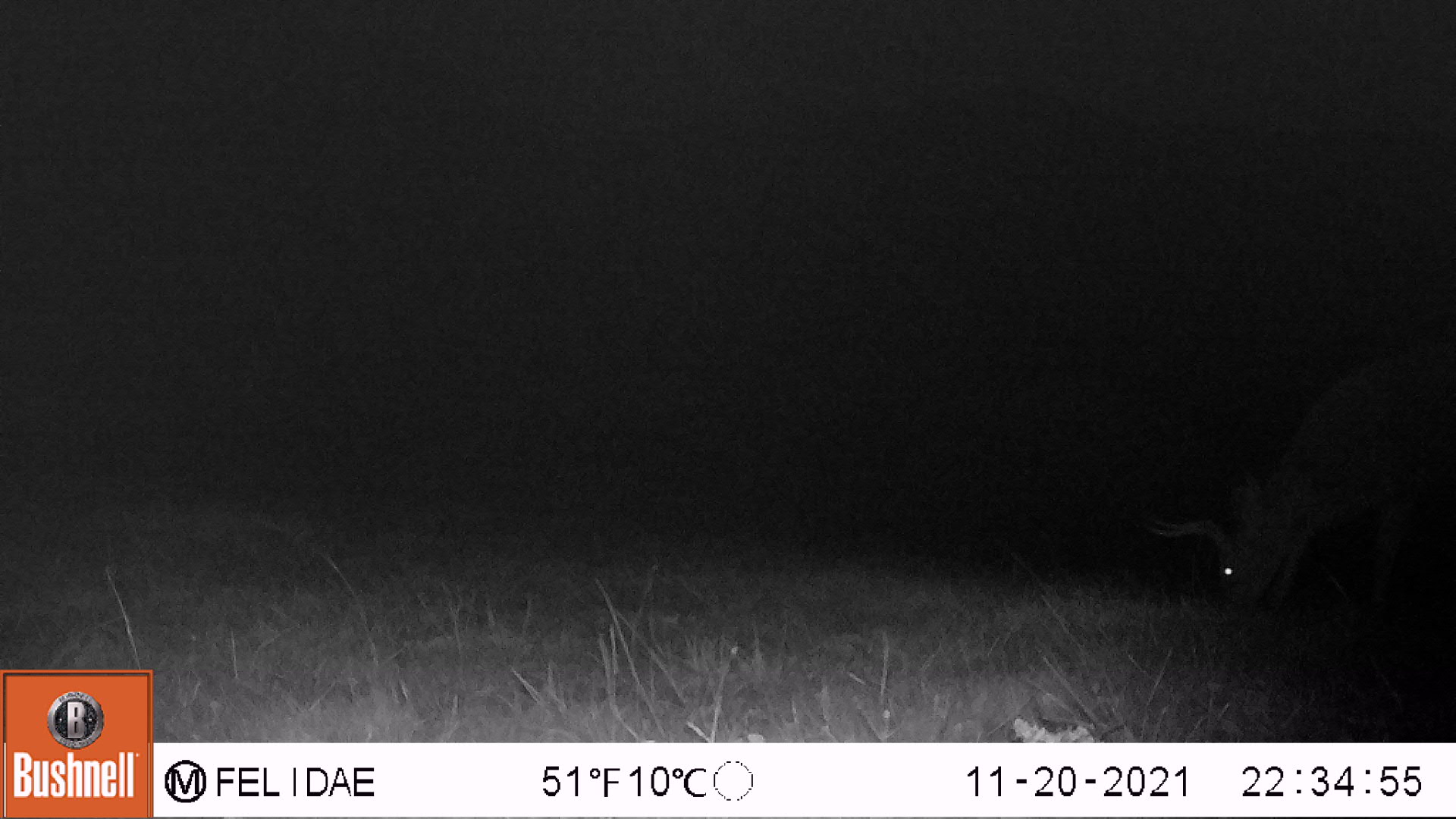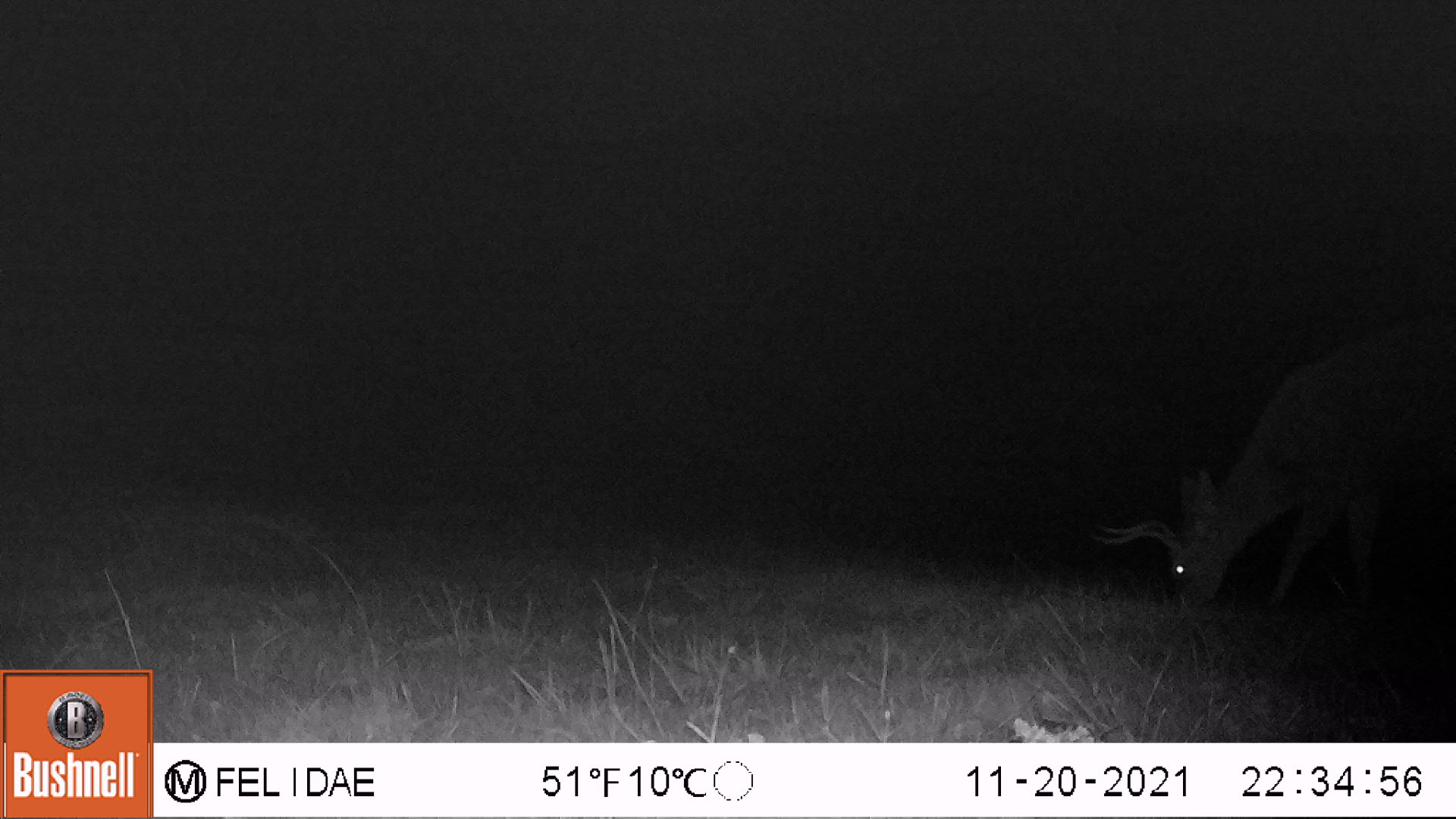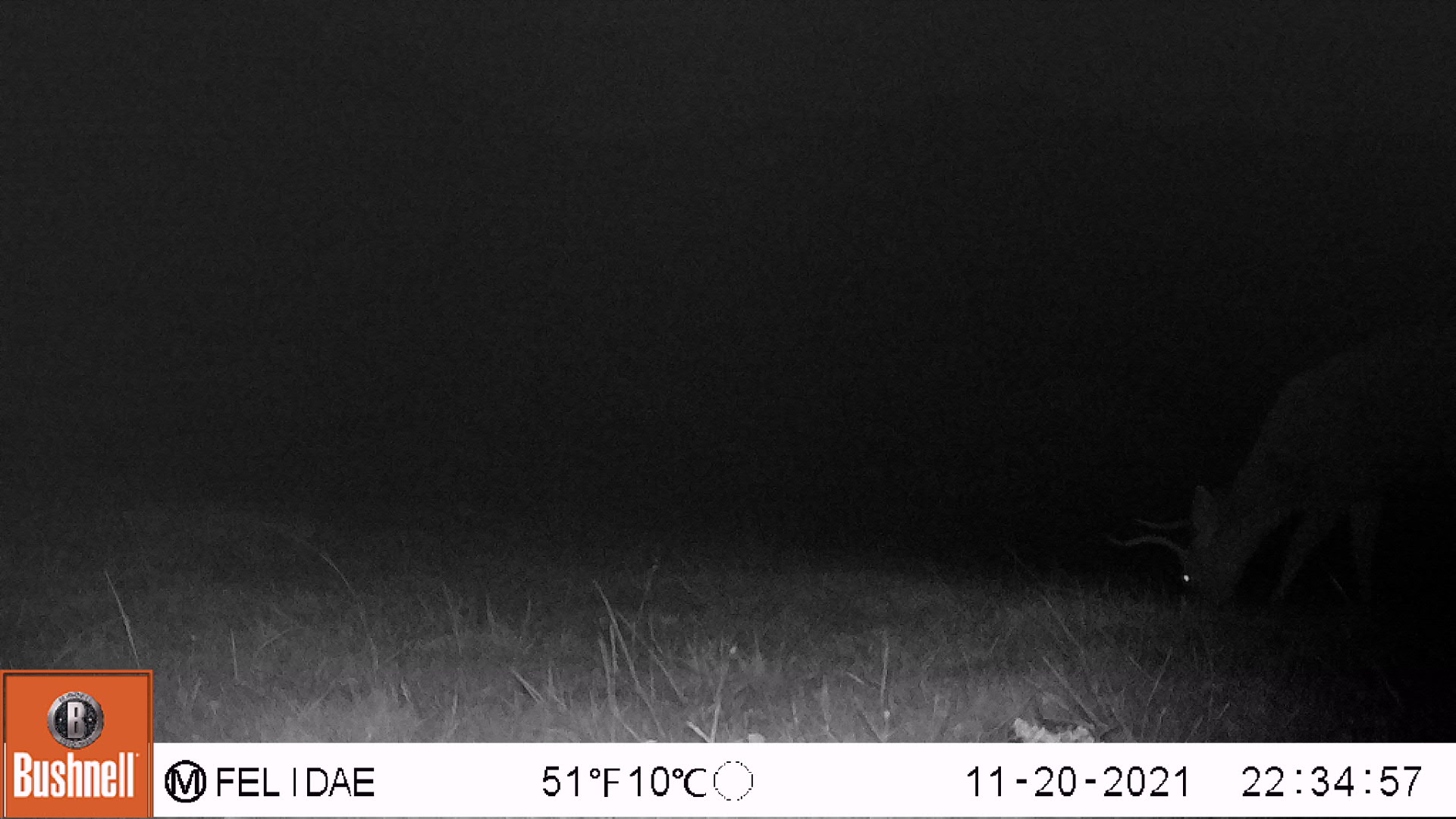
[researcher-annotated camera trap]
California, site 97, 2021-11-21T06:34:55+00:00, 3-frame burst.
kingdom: Animalia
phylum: Chordata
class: Mammalia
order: Artiodactyla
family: Cervidae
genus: Odocoileus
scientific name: Odocoileus hemionus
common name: mule deer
Mule deer (Odocoileus hemionus).